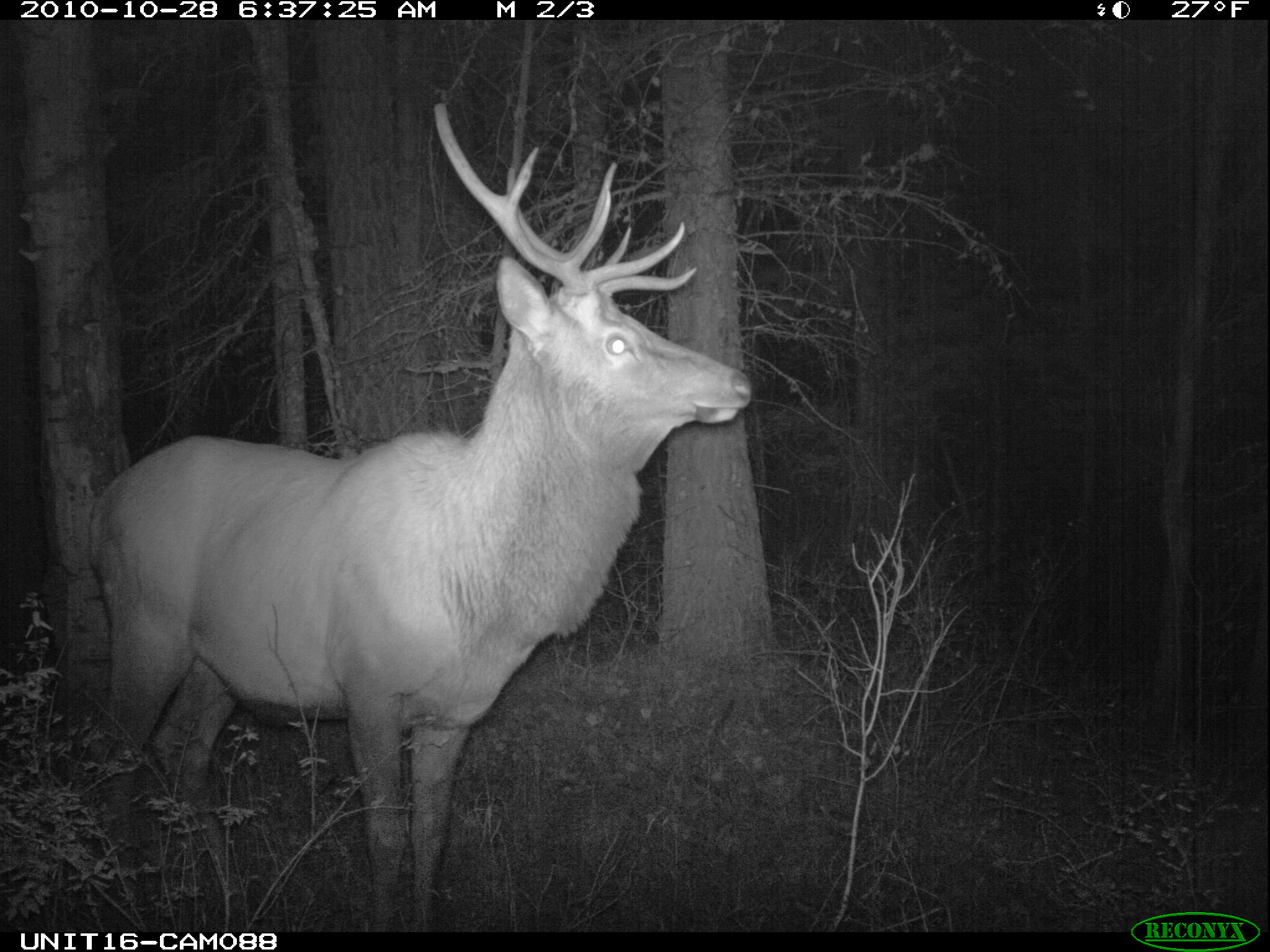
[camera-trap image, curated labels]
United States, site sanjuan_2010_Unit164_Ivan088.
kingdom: Animalia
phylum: Chordata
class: Mammalia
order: Artiodactyla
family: Cervidae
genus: Cervus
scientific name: Cervus elaphus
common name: red deer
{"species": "Cervus elaphus (red deer)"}